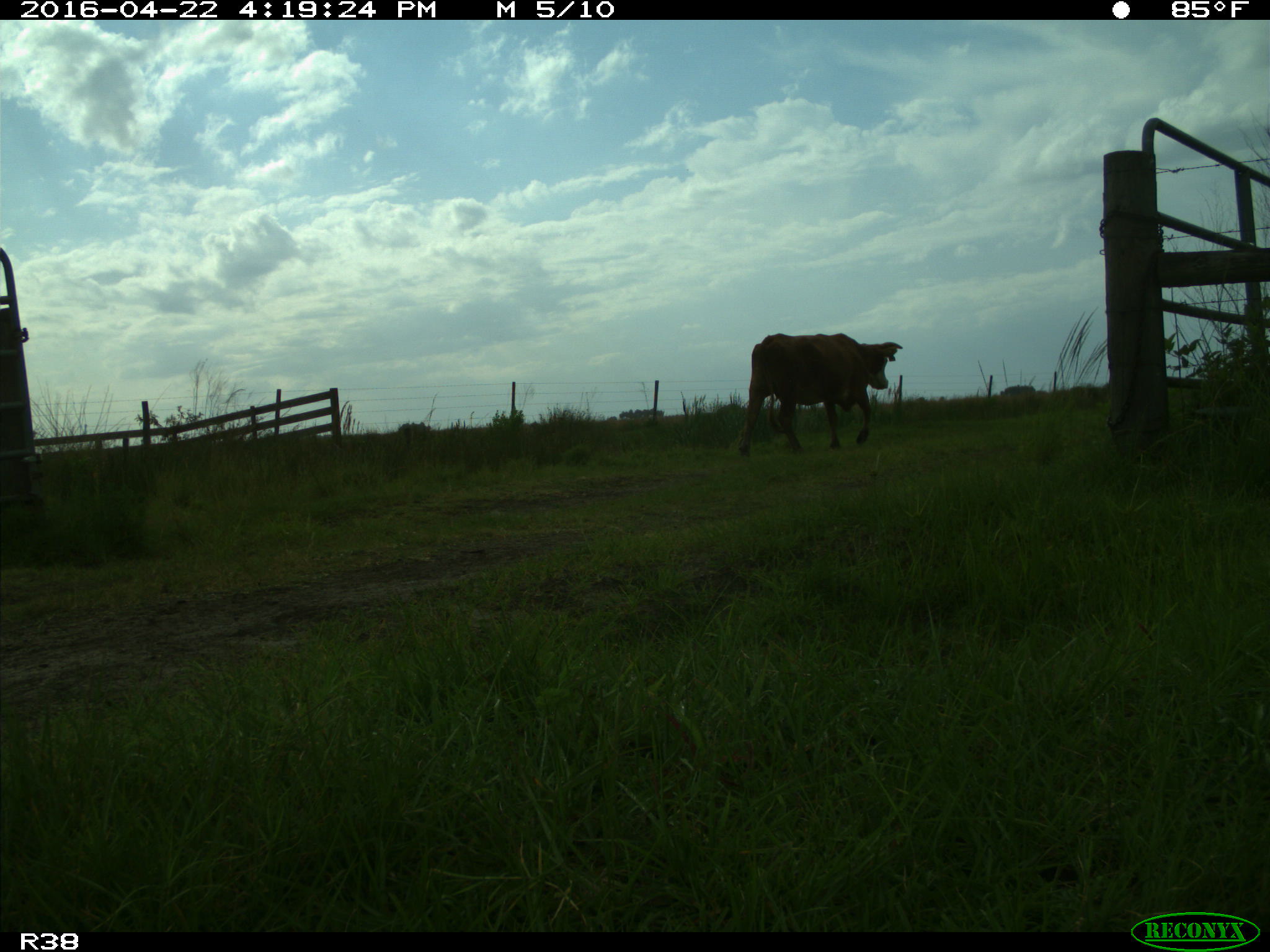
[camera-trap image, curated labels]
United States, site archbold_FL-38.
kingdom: Animalia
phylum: Chordata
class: Mammalia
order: Artiodactyla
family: Bovidae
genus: Bos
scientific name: Bos taurus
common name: domestic cow